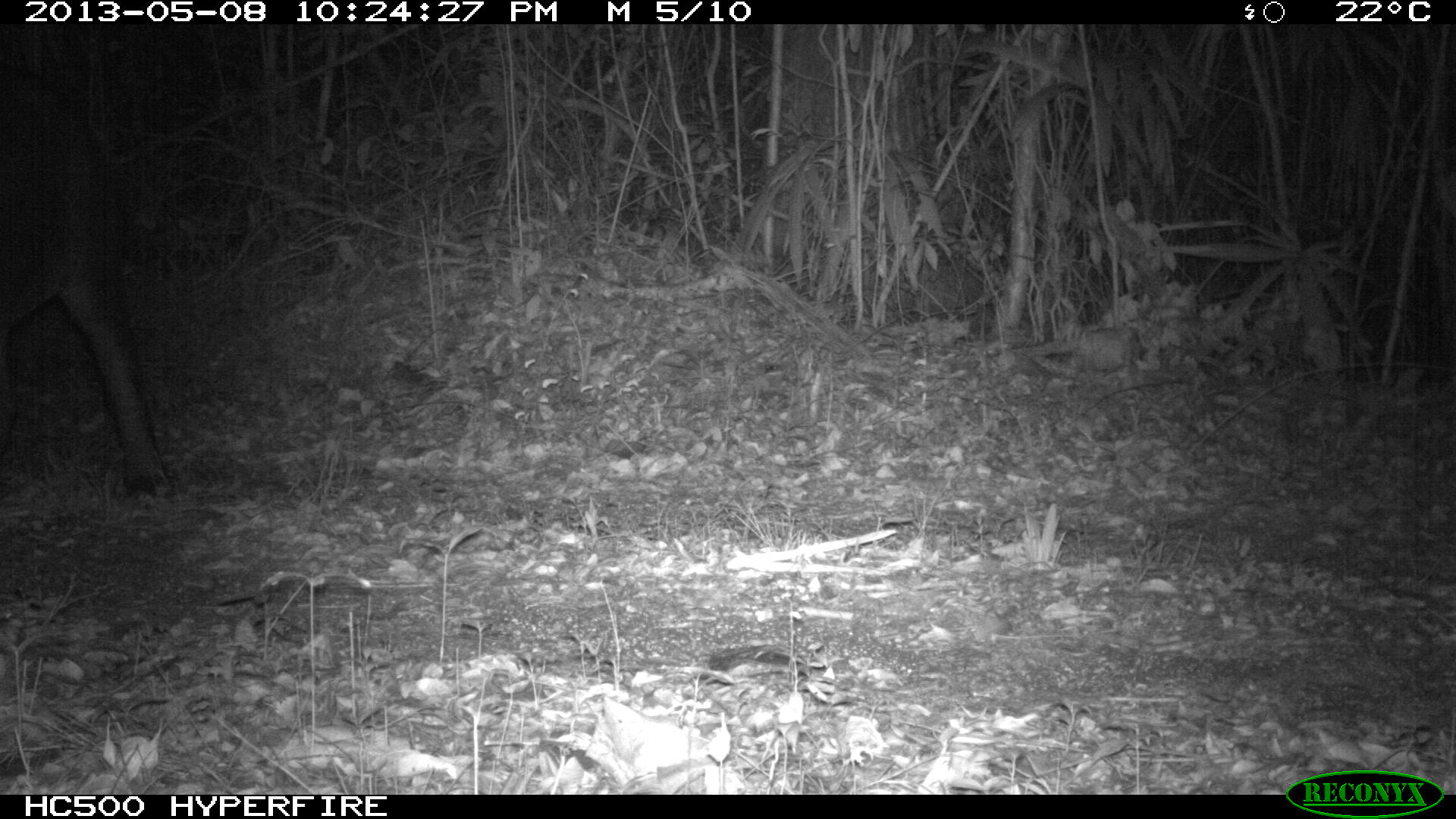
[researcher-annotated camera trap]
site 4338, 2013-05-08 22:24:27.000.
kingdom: Animalia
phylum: Chordata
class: Mammalia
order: Perissodactyla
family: Tapiridae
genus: Tapirus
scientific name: Tapirus bairdii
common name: baird's tapir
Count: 1.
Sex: female.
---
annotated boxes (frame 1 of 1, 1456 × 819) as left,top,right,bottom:
tapirus bairdii: 0,66,169,505